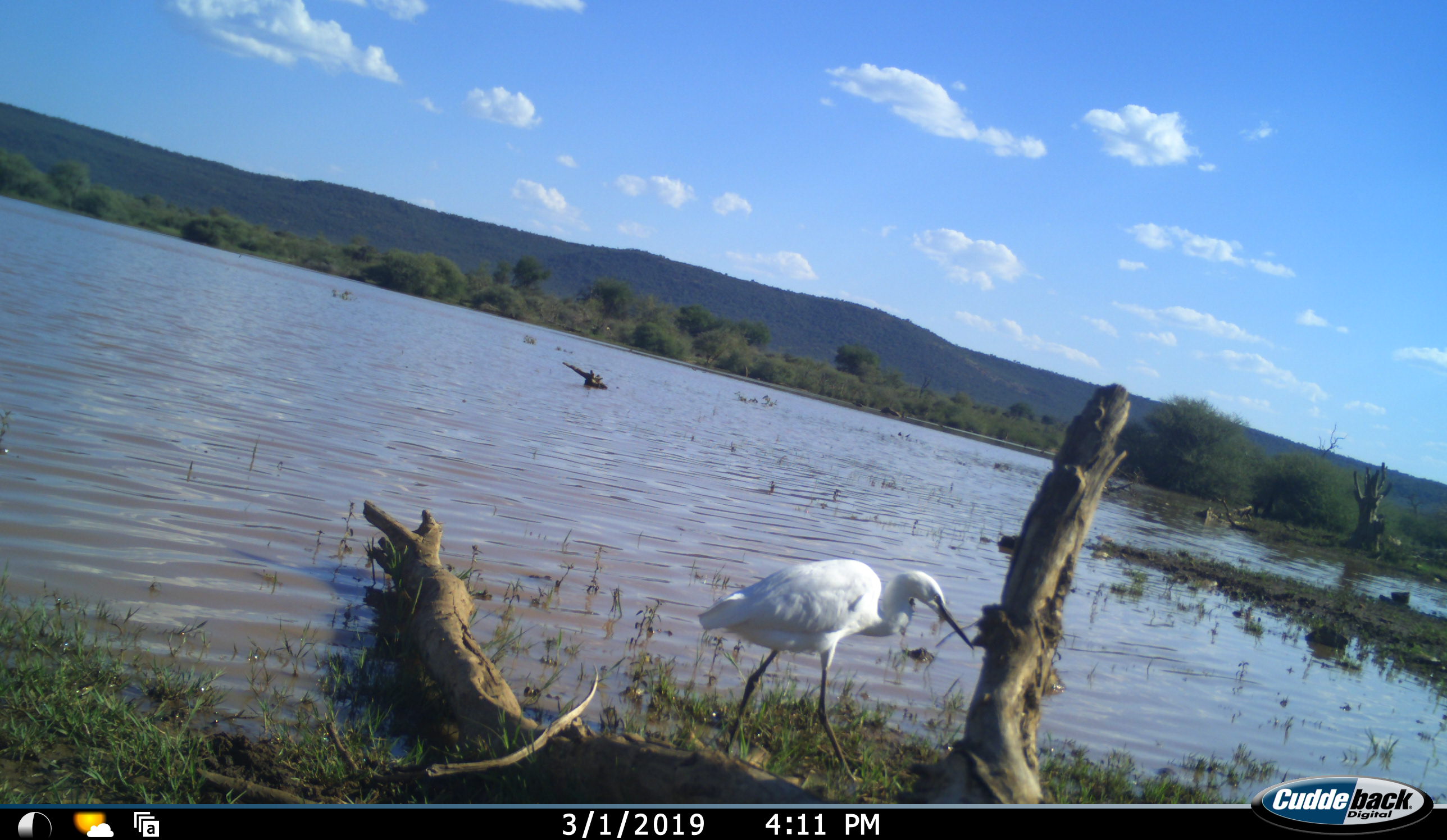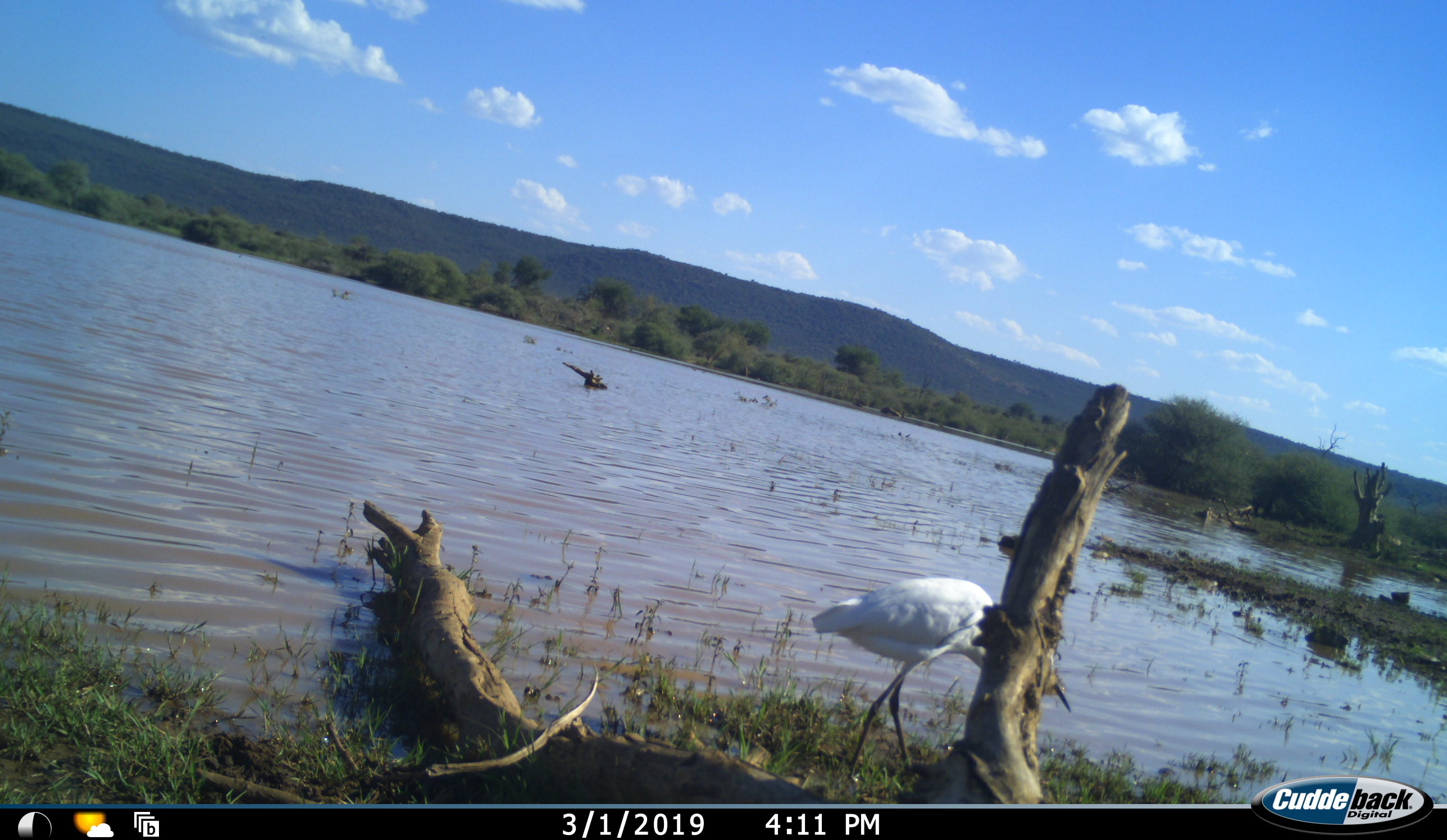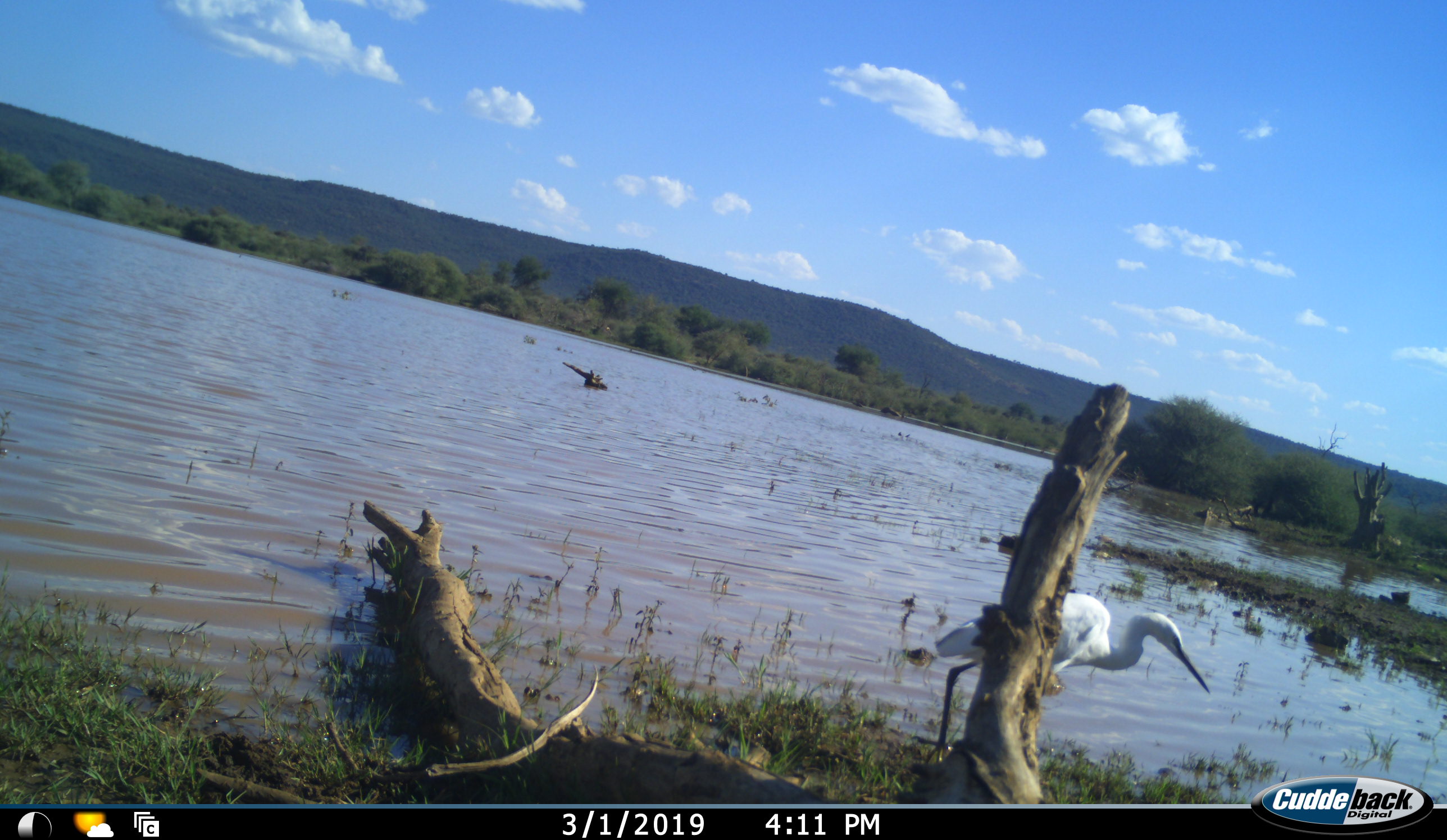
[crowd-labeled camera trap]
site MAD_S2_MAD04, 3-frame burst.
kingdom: Animalia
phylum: Chordata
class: Aves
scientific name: Aves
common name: bird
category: birdother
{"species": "birdother (bird) (Aves)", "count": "1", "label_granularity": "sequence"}